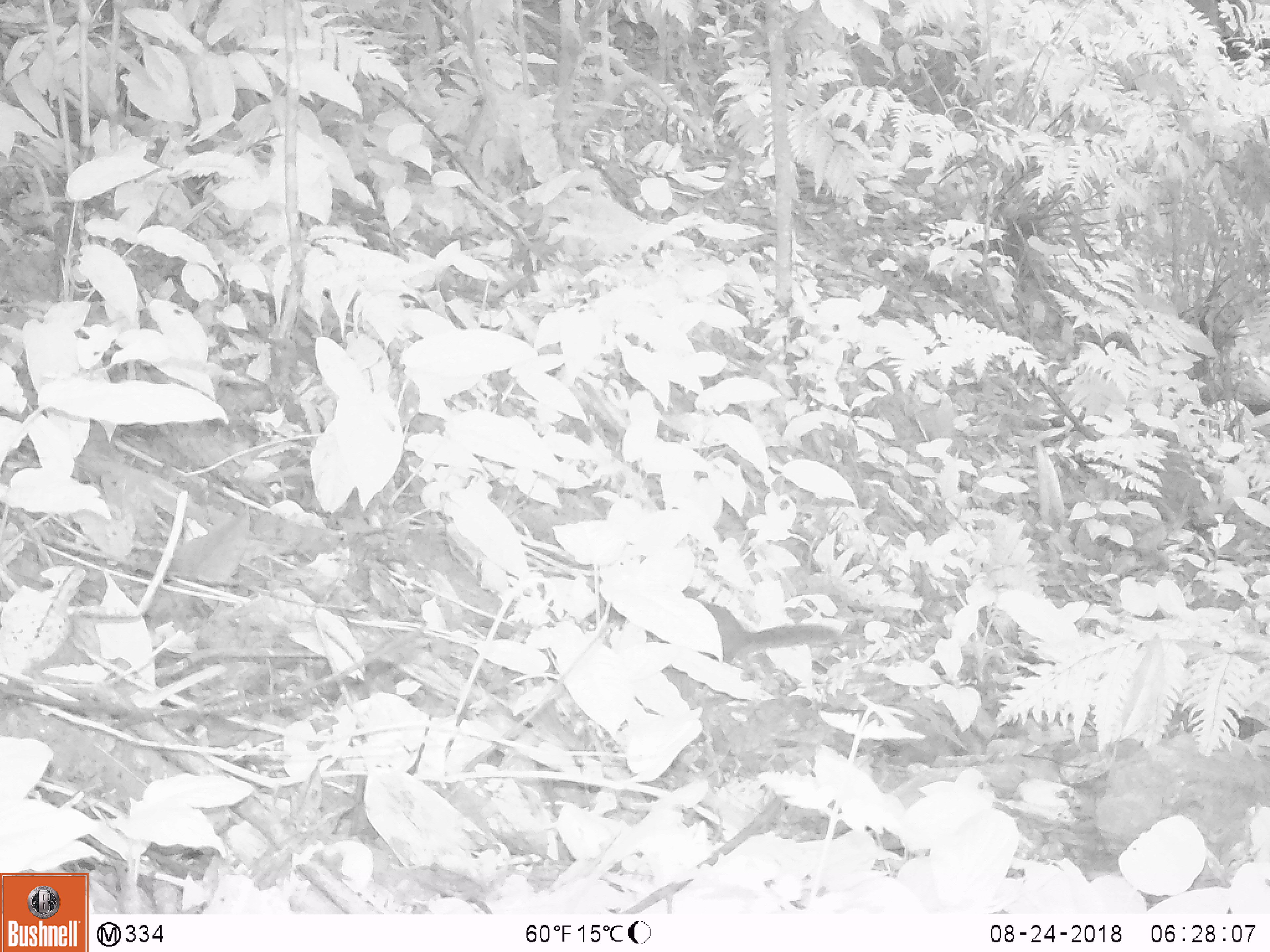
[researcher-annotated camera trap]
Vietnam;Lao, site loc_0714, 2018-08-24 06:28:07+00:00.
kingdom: Animalia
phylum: Chordata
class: Mammalia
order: Rodentia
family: Sciuridae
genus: Sciurus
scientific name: Sciurus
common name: squirrel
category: unidentified squirrel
Unidentified squirrel (squirrel) (Sciurus). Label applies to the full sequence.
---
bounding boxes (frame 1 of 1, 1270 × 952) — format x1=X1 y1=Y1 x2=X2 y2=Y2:
unidentified squirrel: x1=681 y1=599 x2=844 y2=664